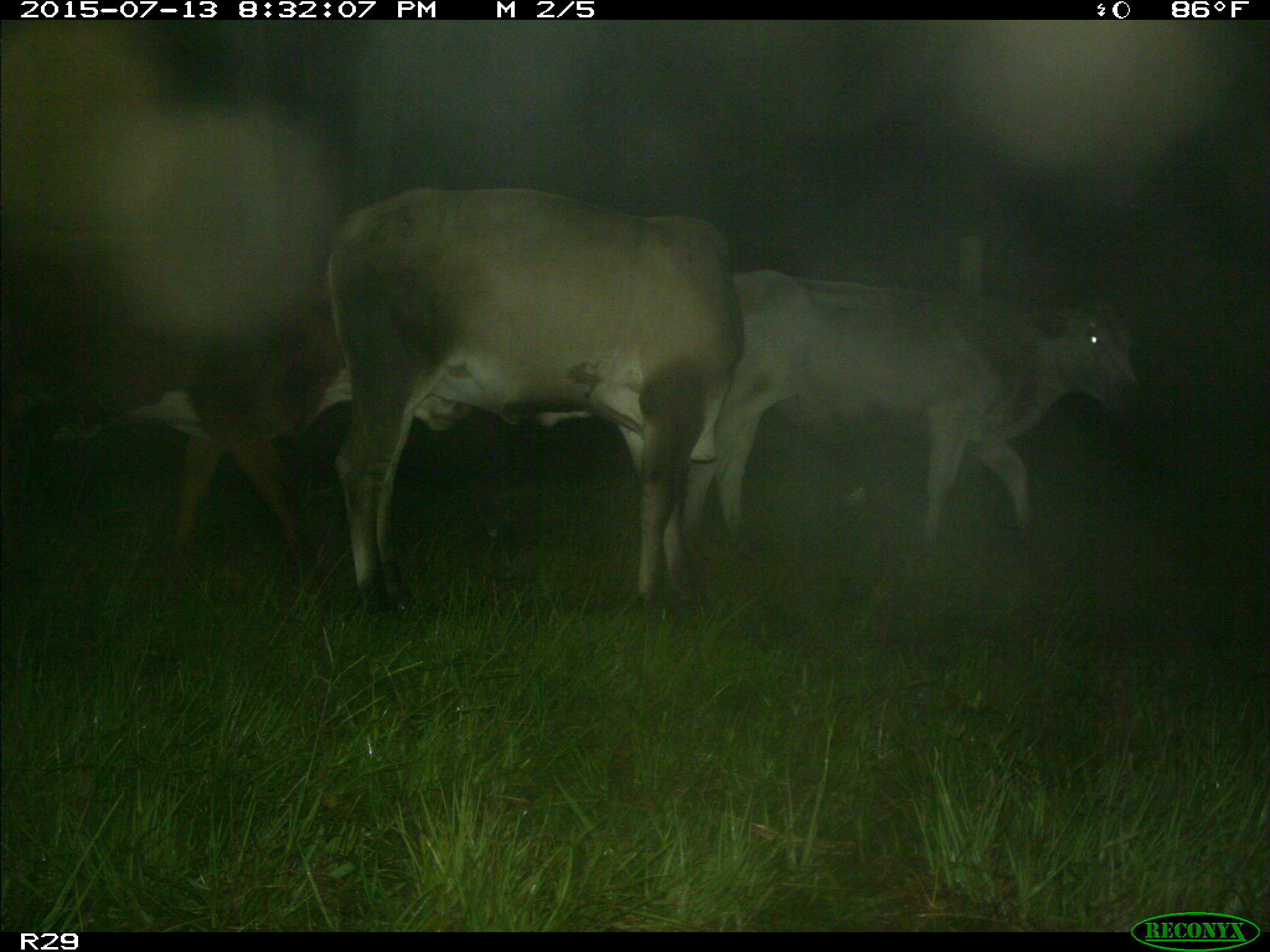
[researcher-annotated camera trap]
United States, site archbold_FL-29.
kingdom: Animalia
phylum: Chordata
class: Mammalia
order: Artiodactyla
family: Bovidae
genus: Bos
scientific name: Bos taurus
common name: domestic cow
Bos taurus (domestic cow).